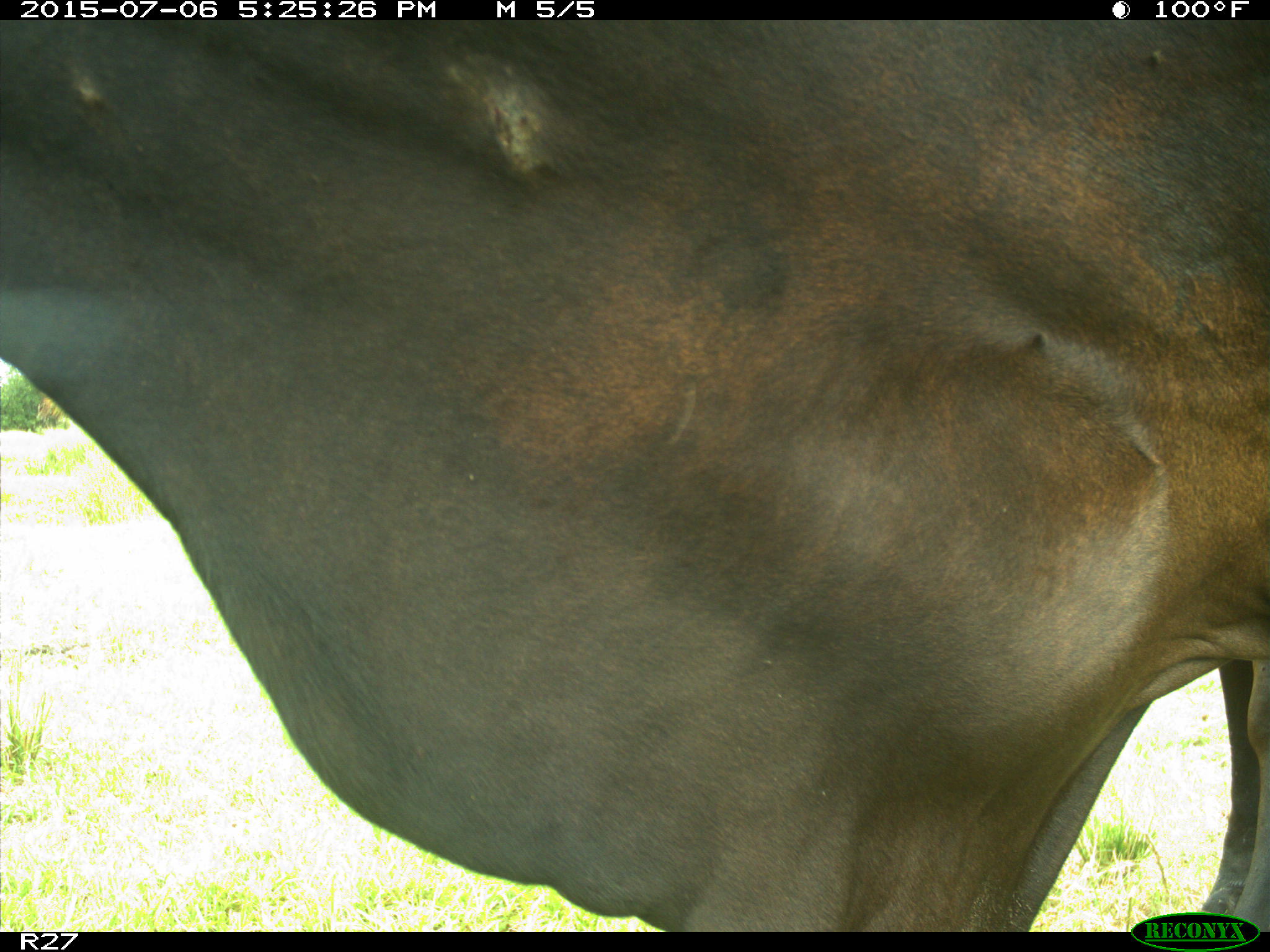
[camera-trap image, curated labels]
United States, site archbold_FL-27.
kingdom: Animalia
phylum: Chordata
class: Mammalia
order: Artiodactyla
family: Bovidae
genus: Bos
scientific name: Bos taurus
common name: domestic cow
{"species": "Bos taurus (domestic cow)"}